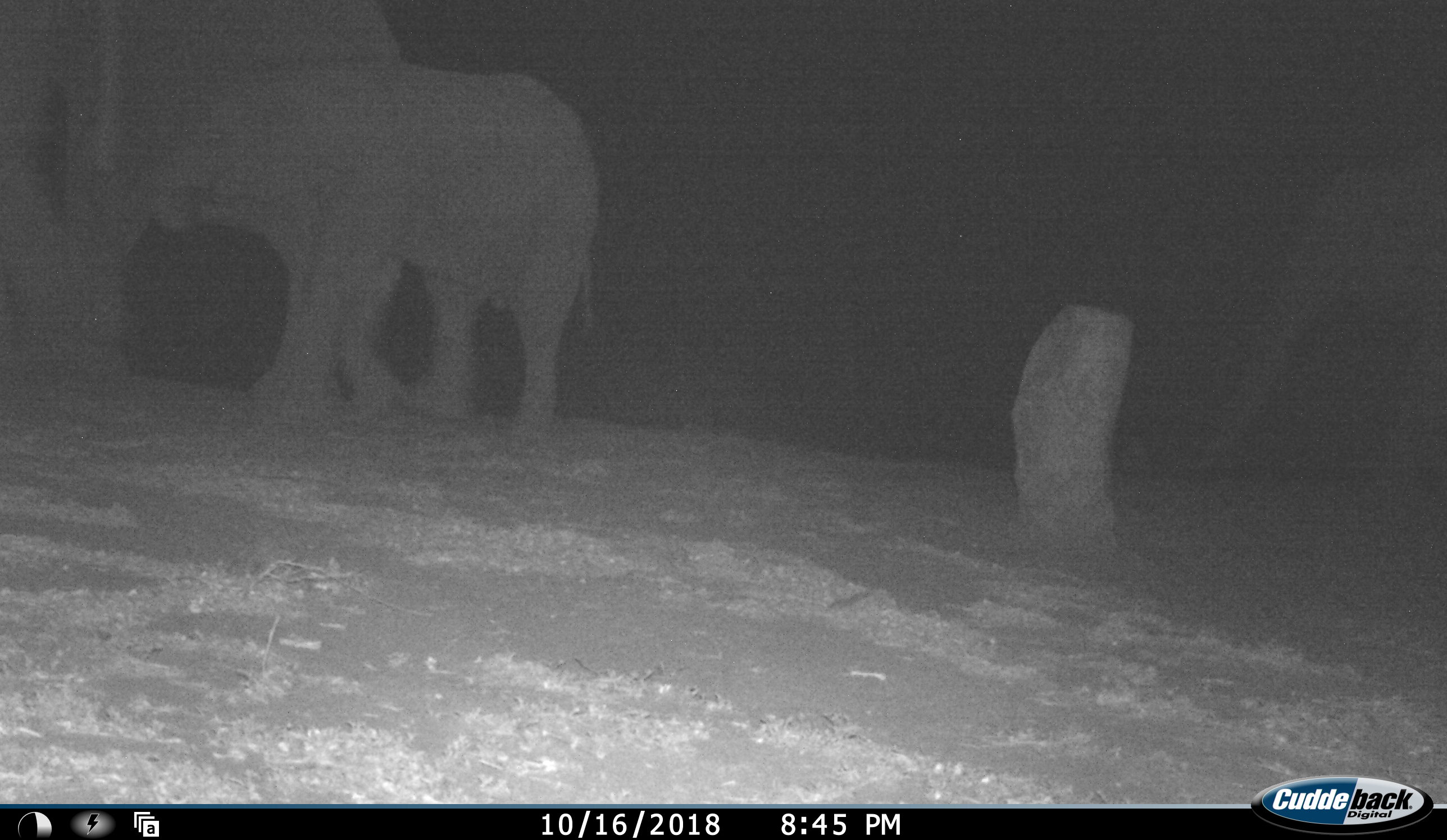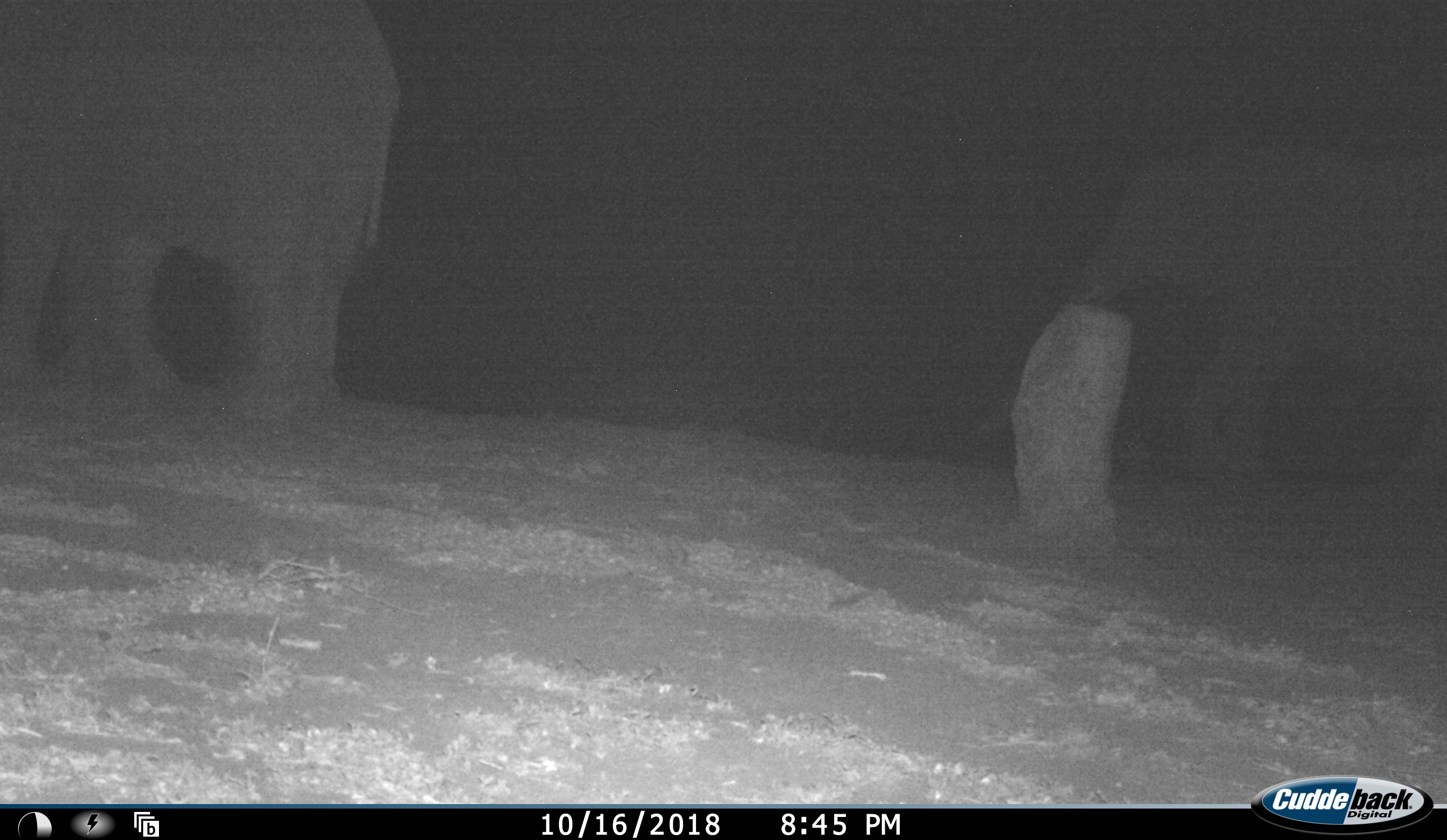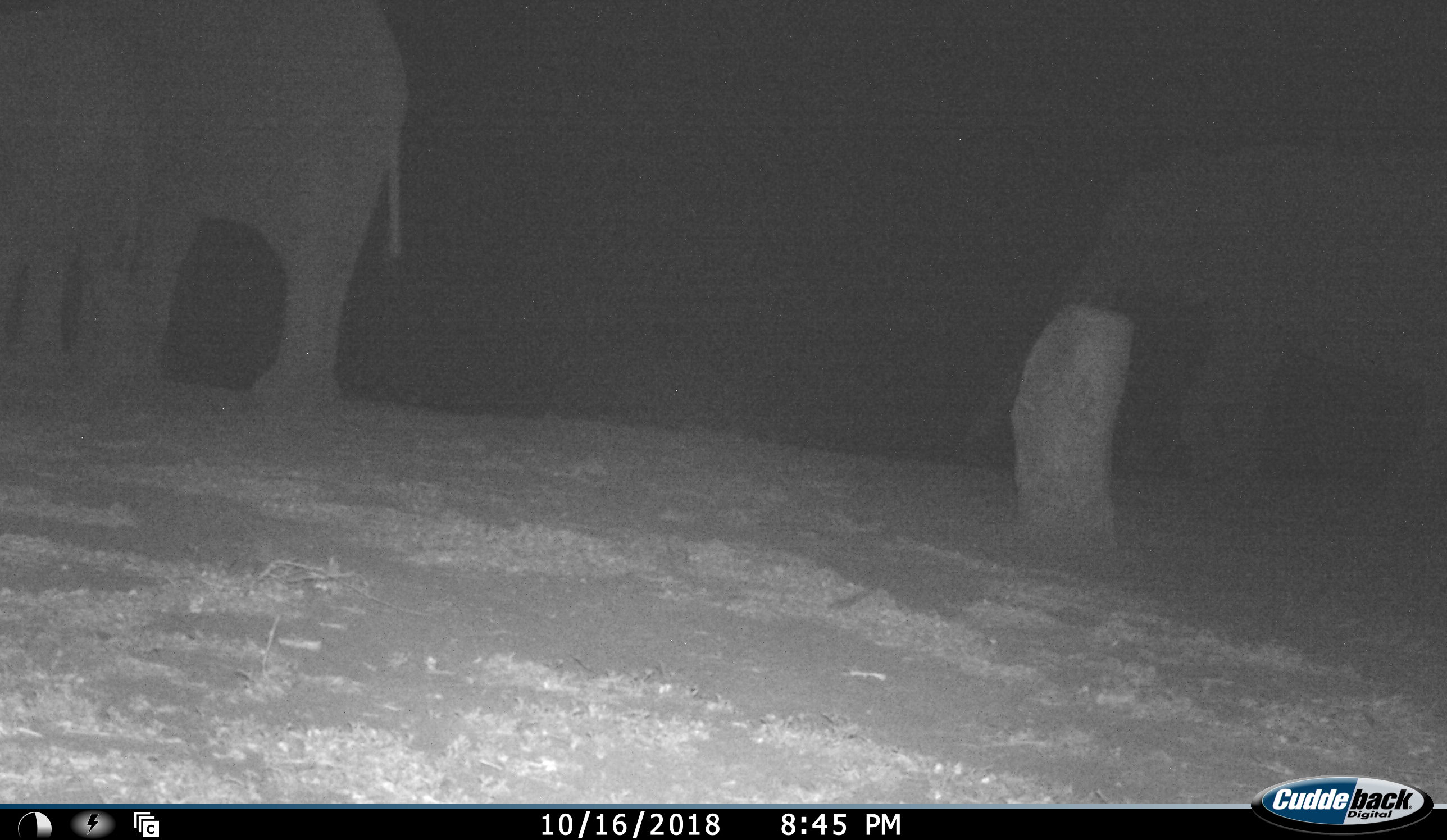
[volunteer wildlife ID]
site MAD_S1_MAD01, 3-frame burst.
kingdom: Animalia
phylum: Chordata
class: Mammalia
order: Proboscidea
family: Elephantidae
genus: Loxodonta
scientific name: Loxodonta africana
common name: african bush elephant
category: elephant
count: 2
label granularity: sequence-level